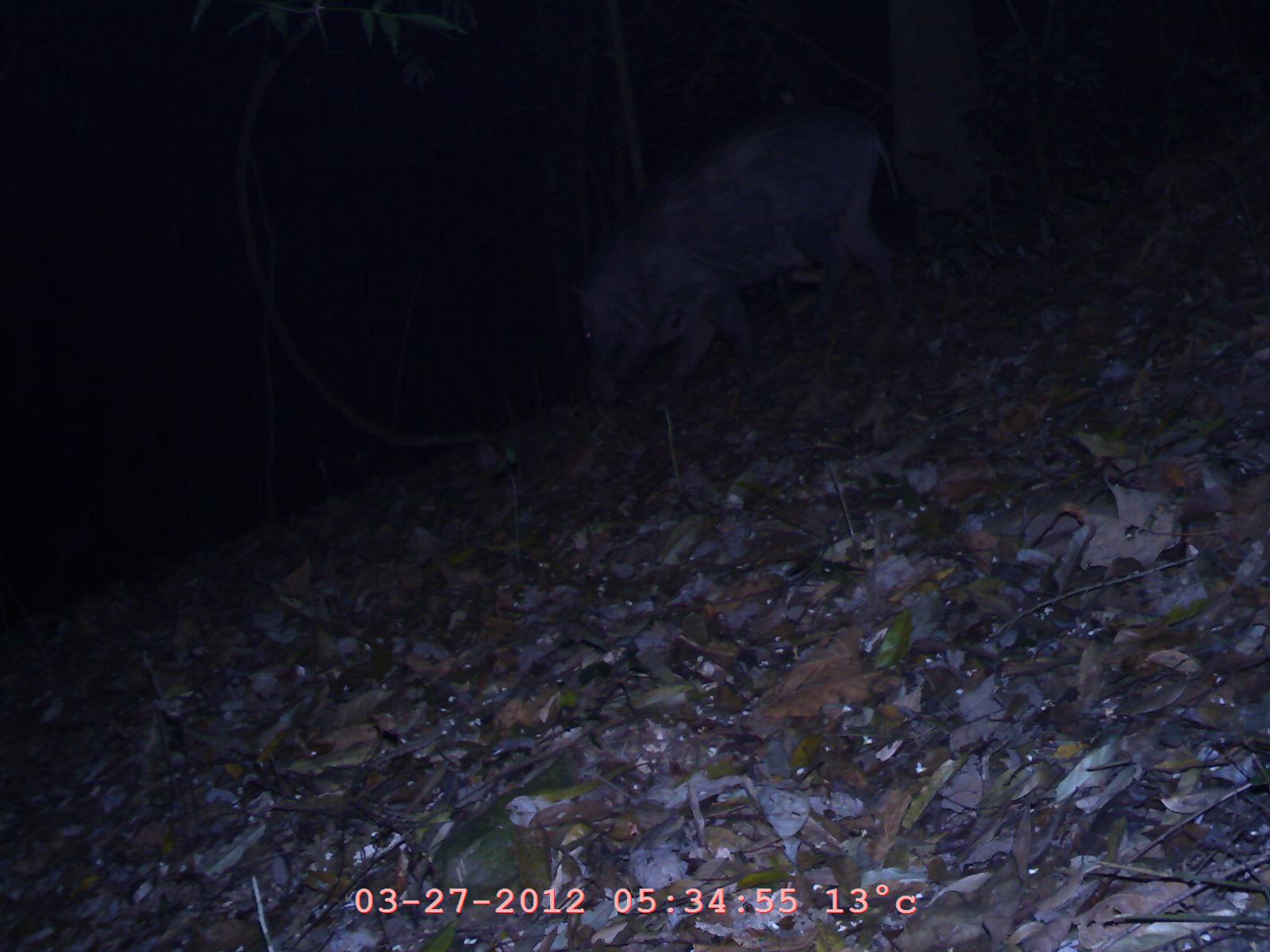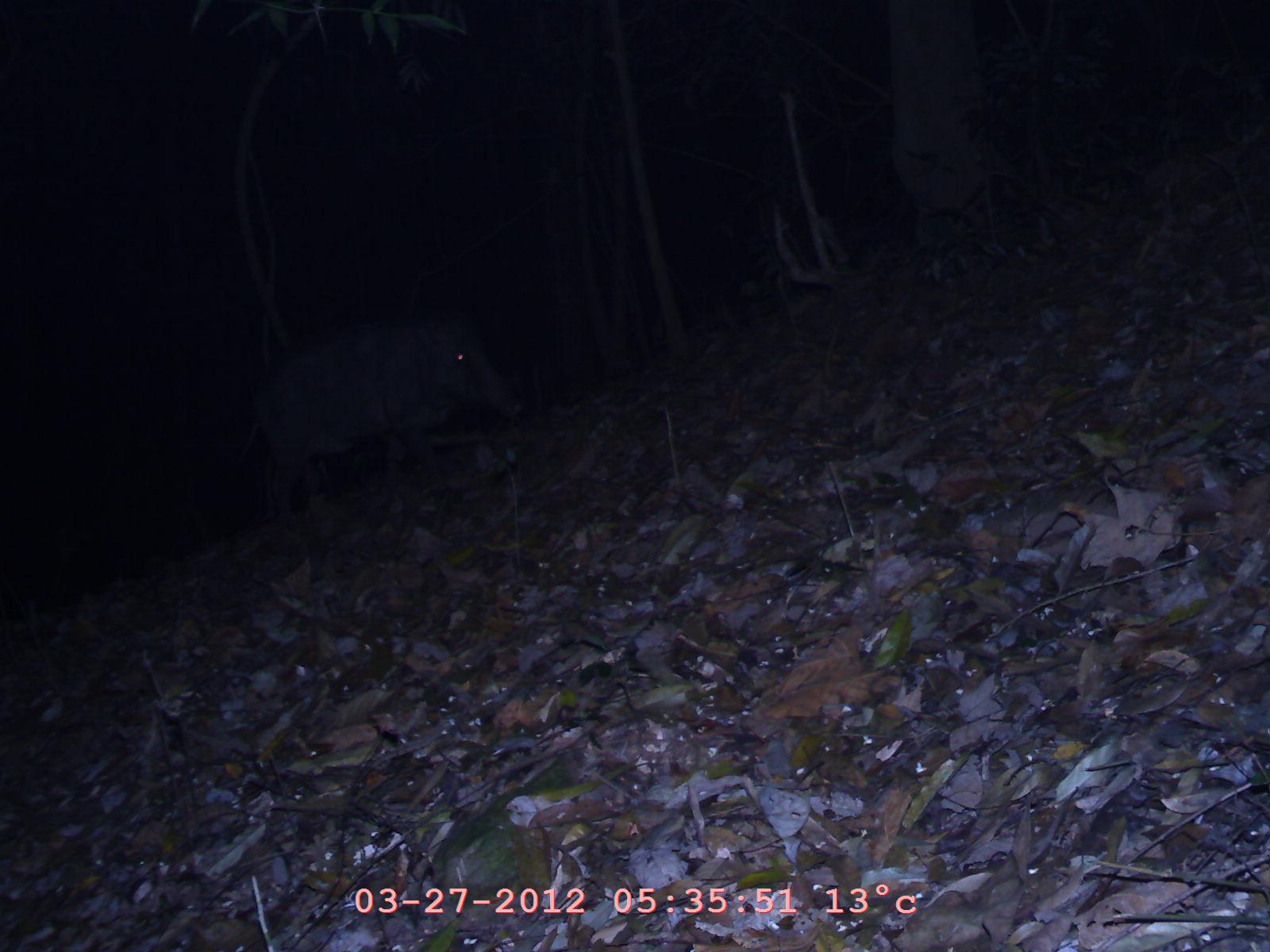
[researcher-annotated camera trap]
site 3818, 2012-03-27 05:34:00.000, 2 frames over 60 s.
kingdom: Animalia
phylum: Chordata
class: Mammalia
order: Artiodactyla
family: Suidae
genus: Sus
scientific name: Sus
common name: pigs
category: sus sp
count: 1